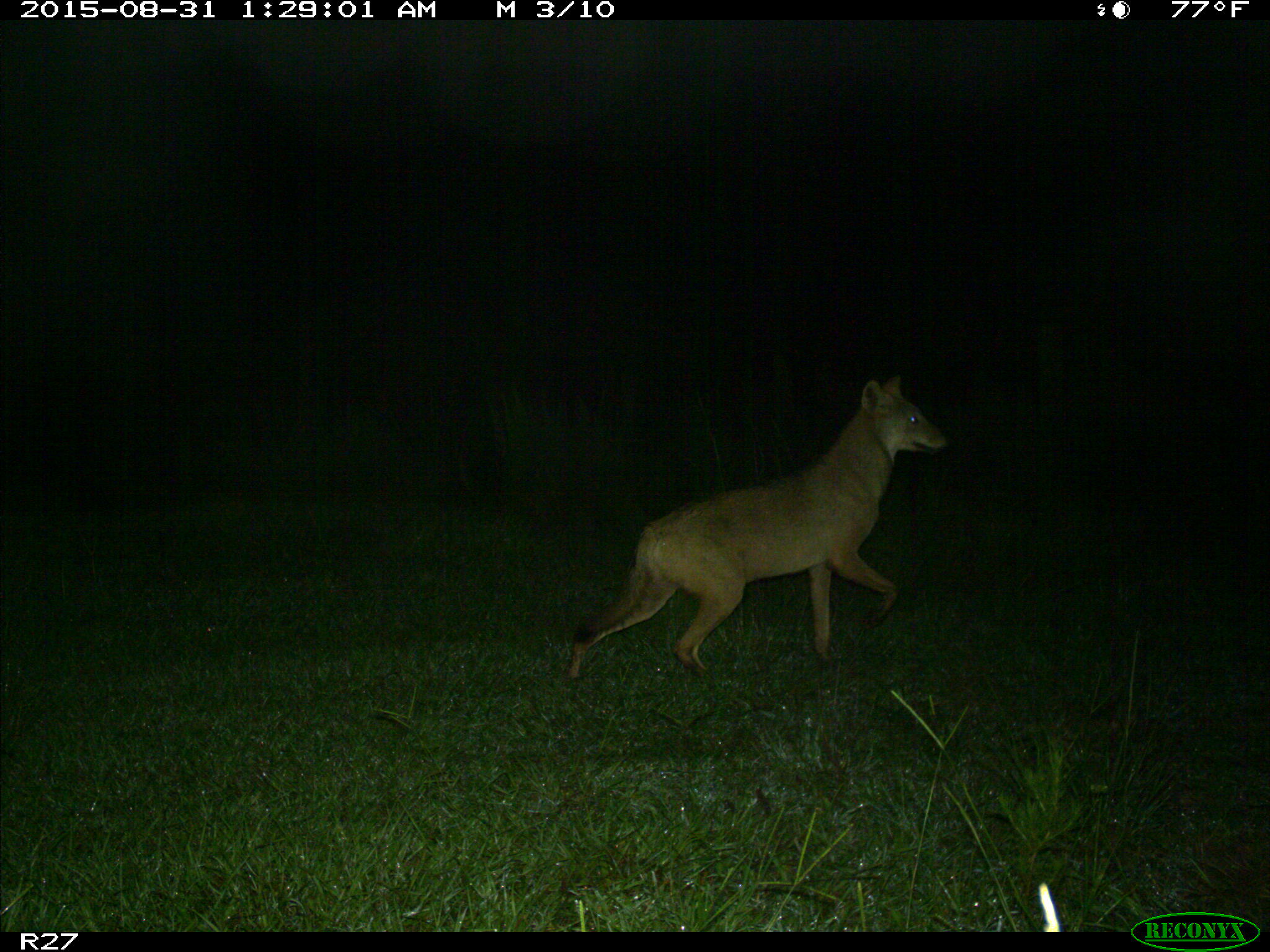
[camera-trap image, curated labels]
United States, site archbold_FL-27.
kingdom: Animalia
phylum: Chordata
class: Mammalia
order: Carnivora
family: Canidae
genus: Canis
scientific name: Canis latrans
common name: coyote